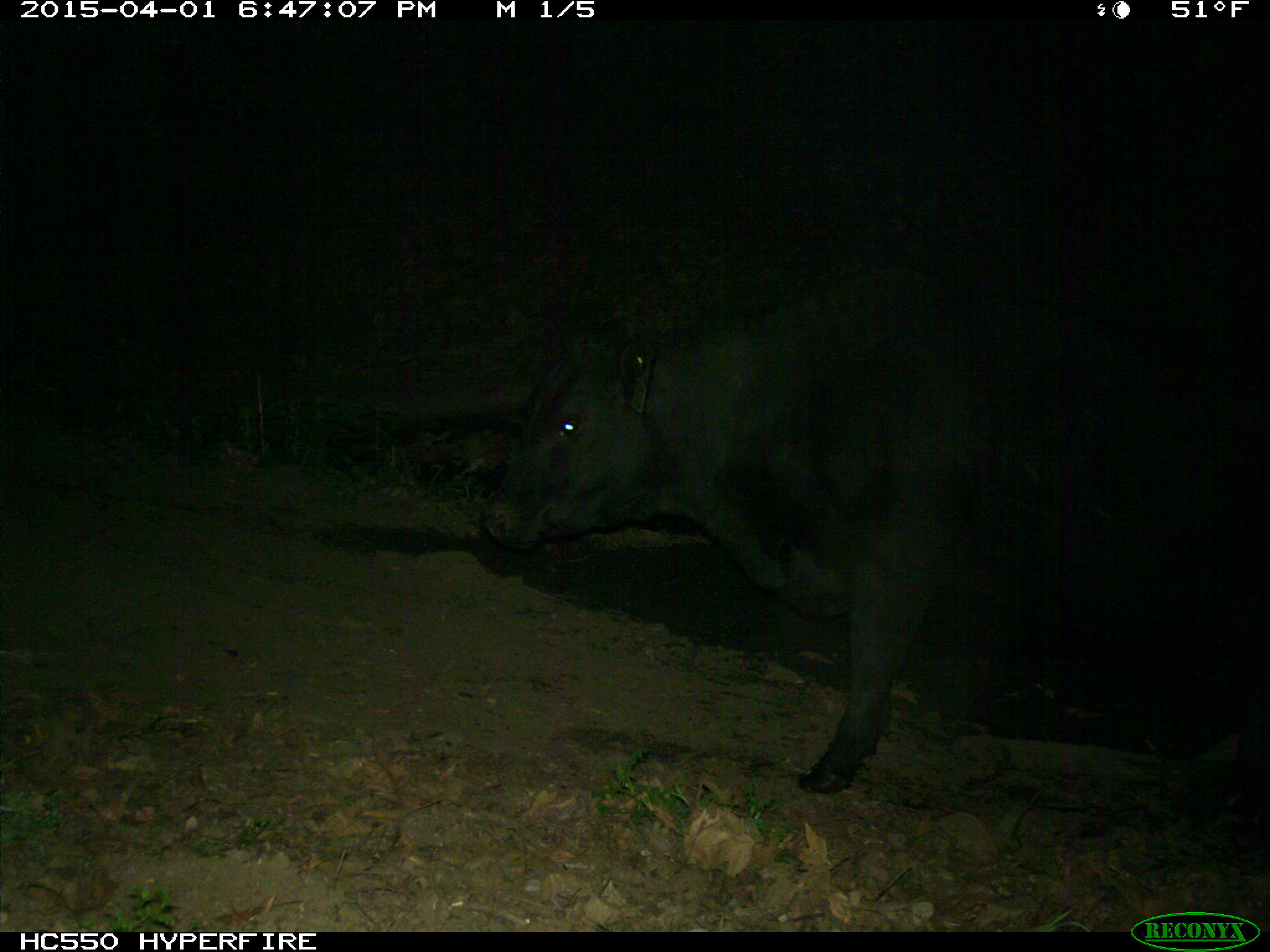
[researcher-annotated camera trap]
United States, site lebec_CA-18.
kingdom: Animalia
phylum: Chordata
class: Mammalia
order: Artiodactyla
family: Bovidae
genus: Bos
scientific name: Bos taurus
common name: domestic cow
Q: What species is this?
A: Bos taurus (domestic cow).